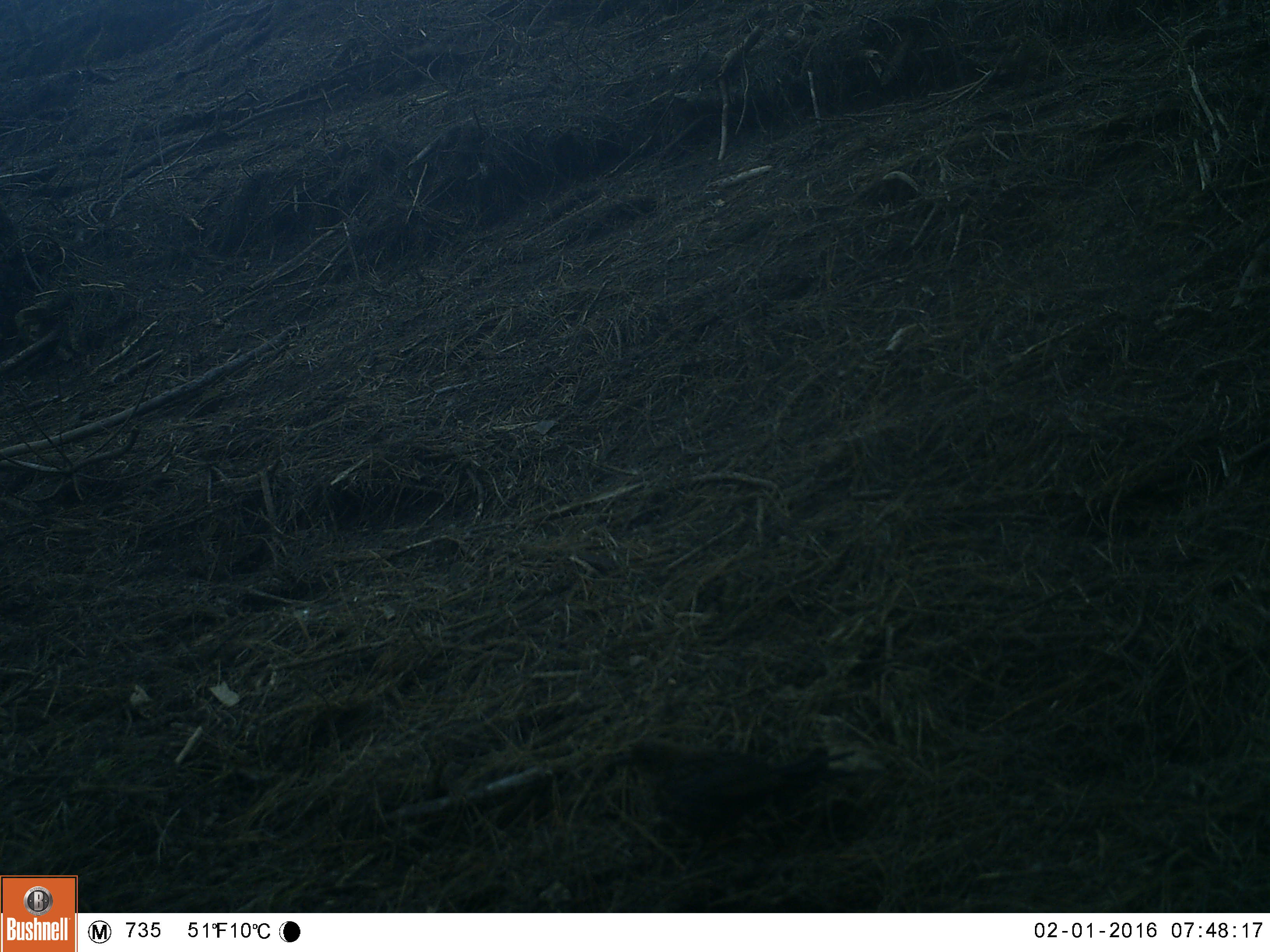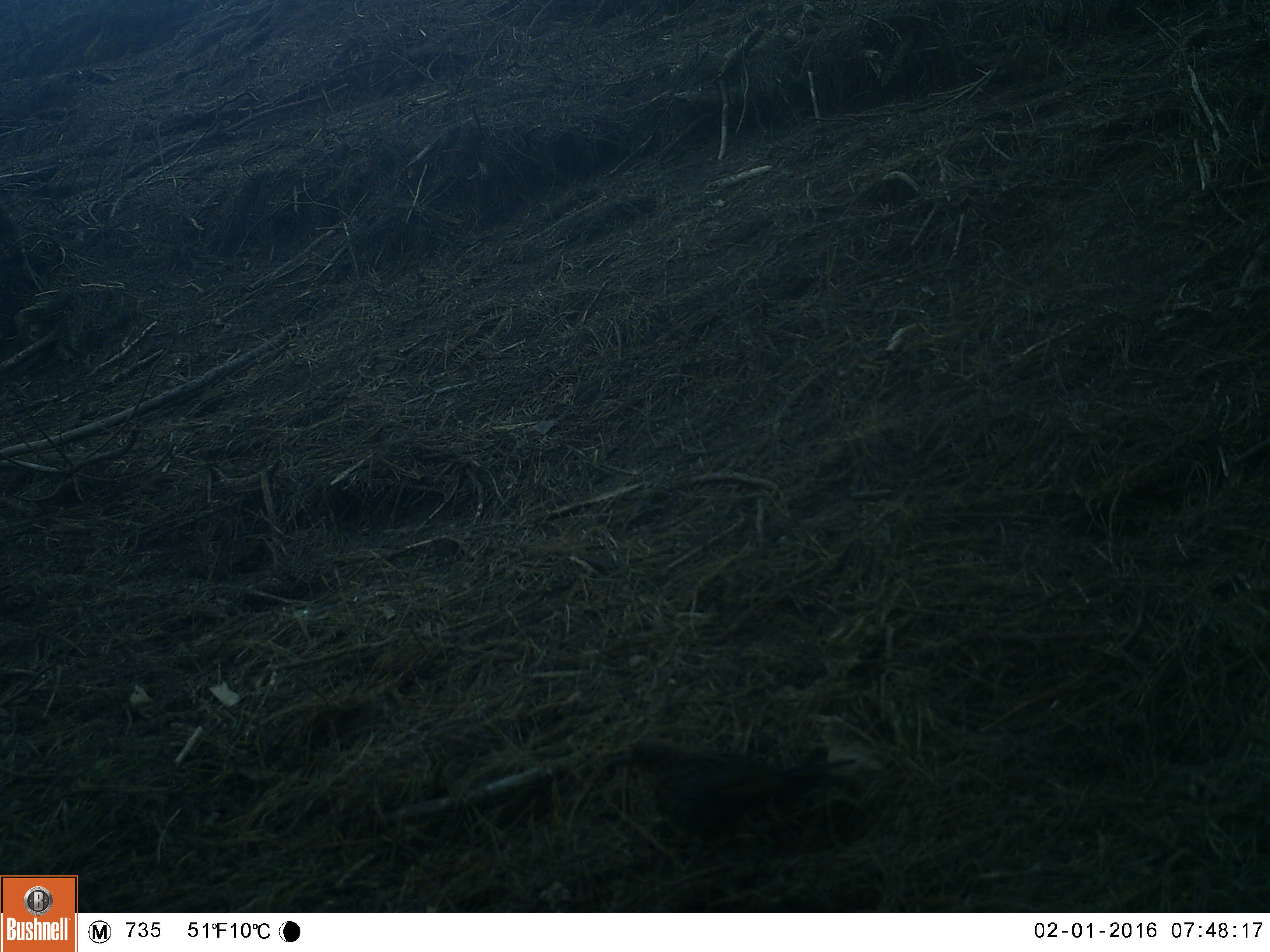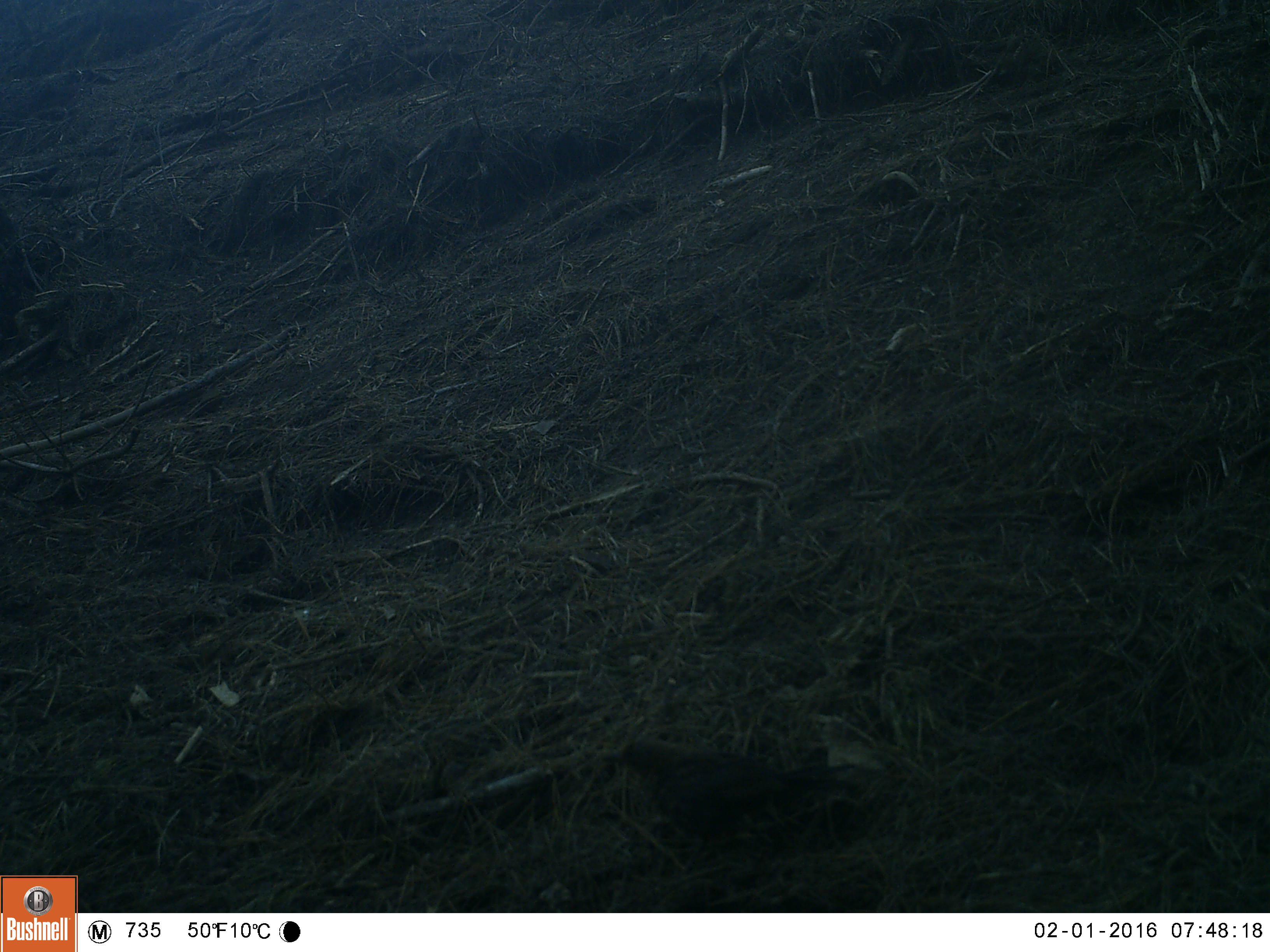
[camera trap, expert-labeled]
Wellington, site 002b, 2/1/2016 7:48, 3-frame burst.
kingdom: Animalia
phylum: Chordata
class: Aves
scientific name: Aves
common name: bird